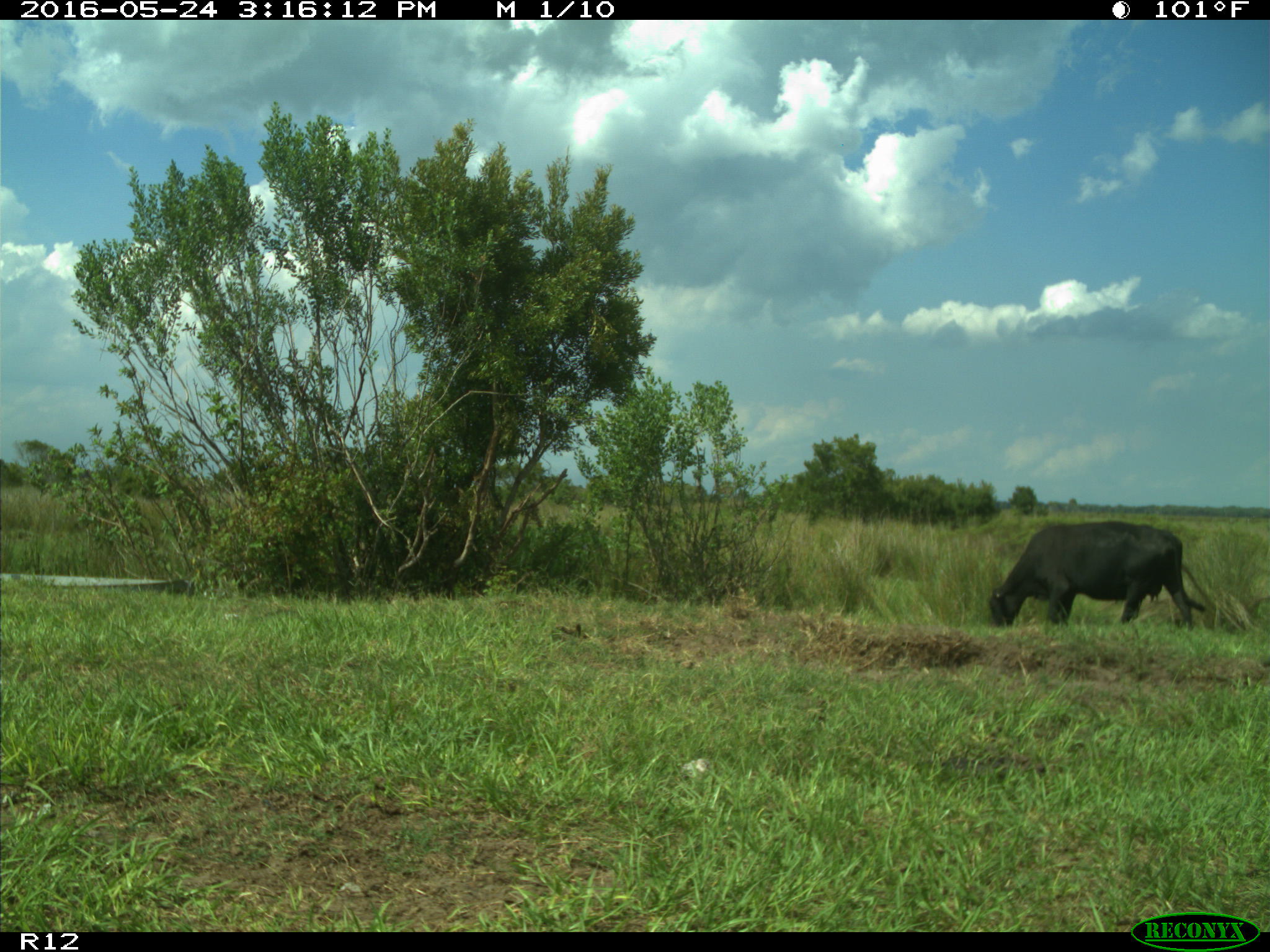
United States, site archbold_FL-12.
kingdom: Animalia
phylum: Chordata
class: Mammalia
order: Artiodactyla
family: Bovidae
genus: Bos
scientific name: Bos taurus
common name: domestic cow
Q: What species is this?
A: Bos taurus (domestic cow).